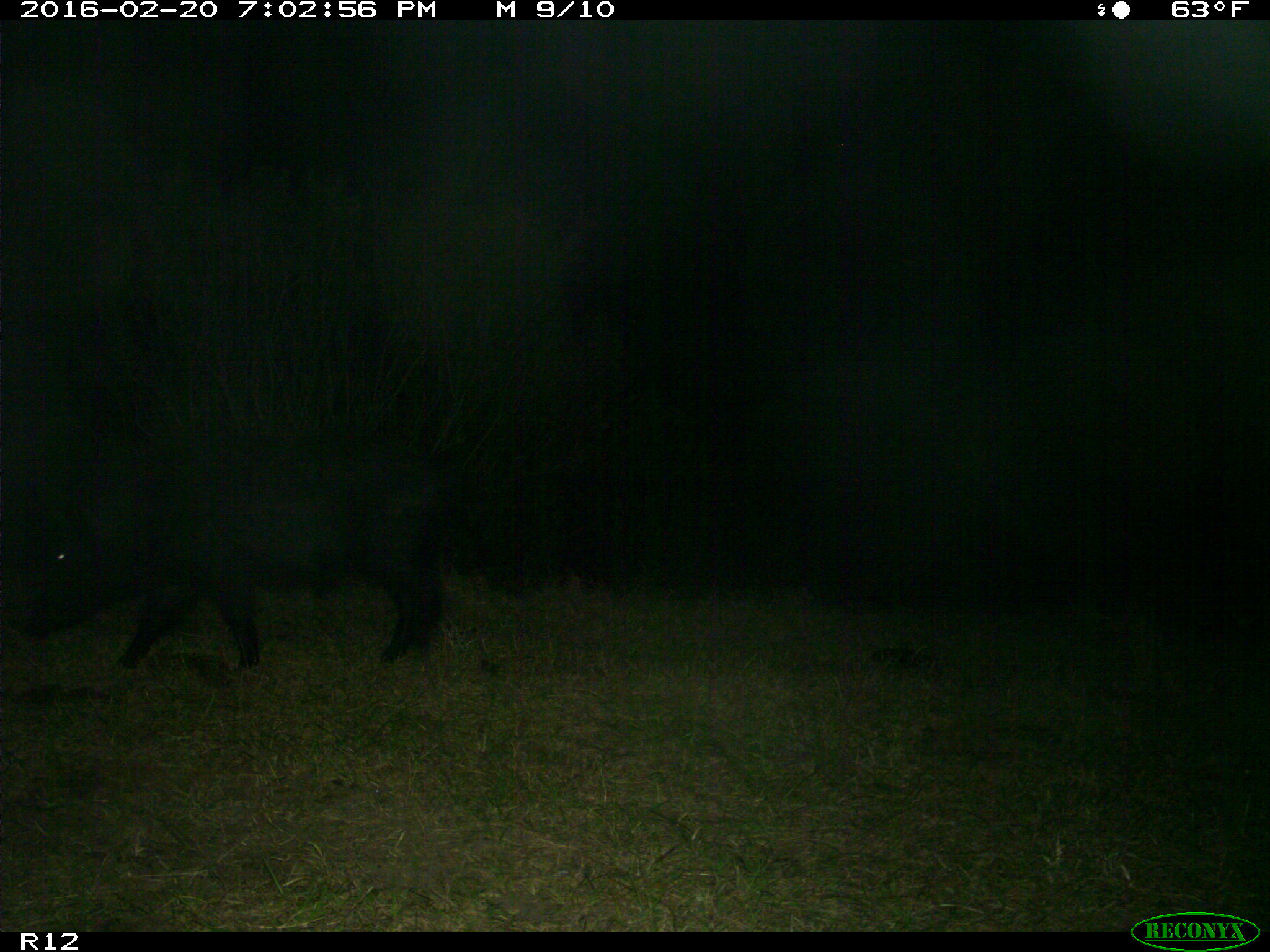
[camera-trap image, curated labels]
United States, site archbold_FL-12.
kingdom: Animalia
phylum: Chordata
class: Mammalia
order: Artiodactyla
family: Suidae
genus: Sus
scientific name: Sus scrofa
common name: wild boar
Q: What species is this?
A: Sus scrofa (wild boar).